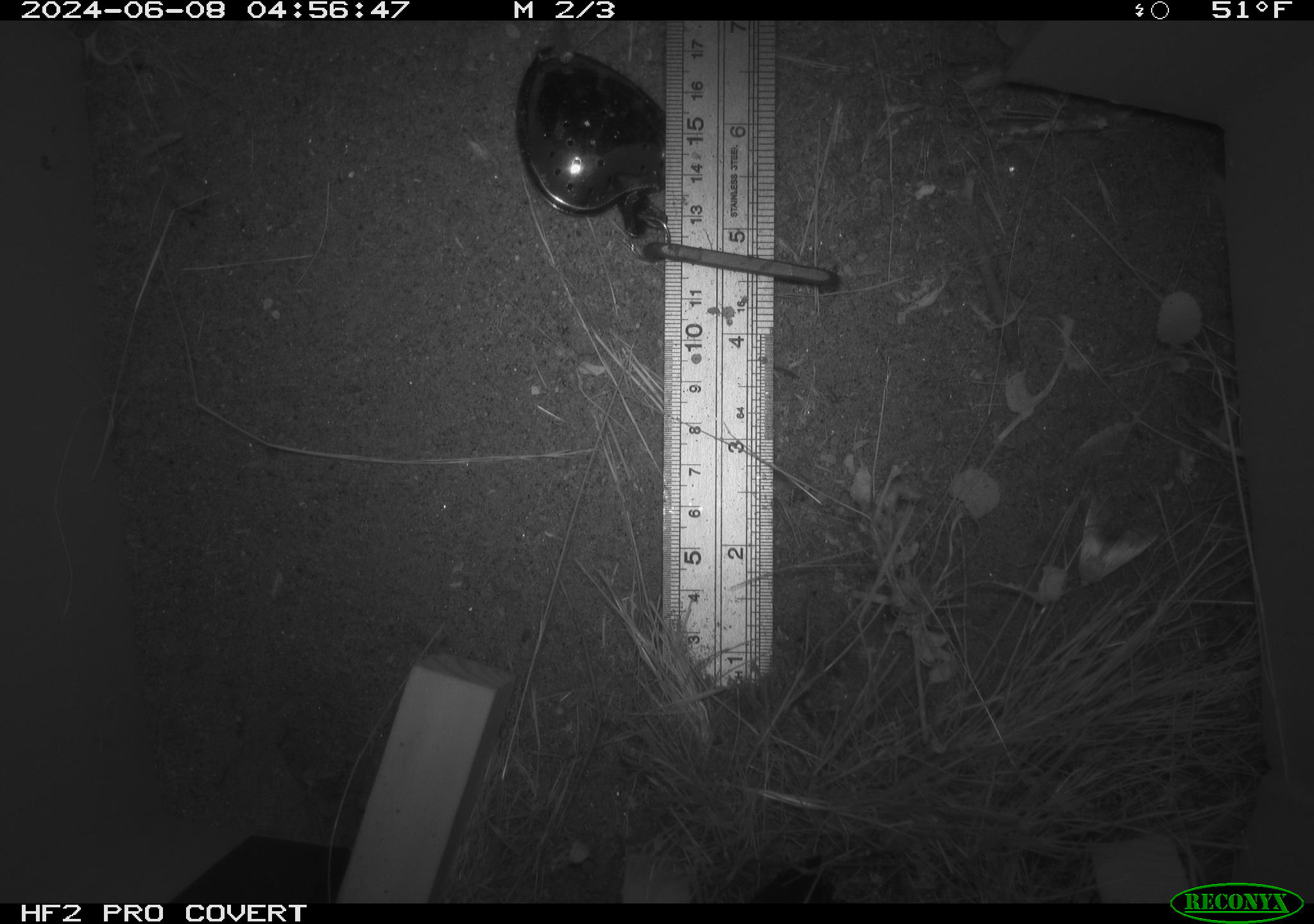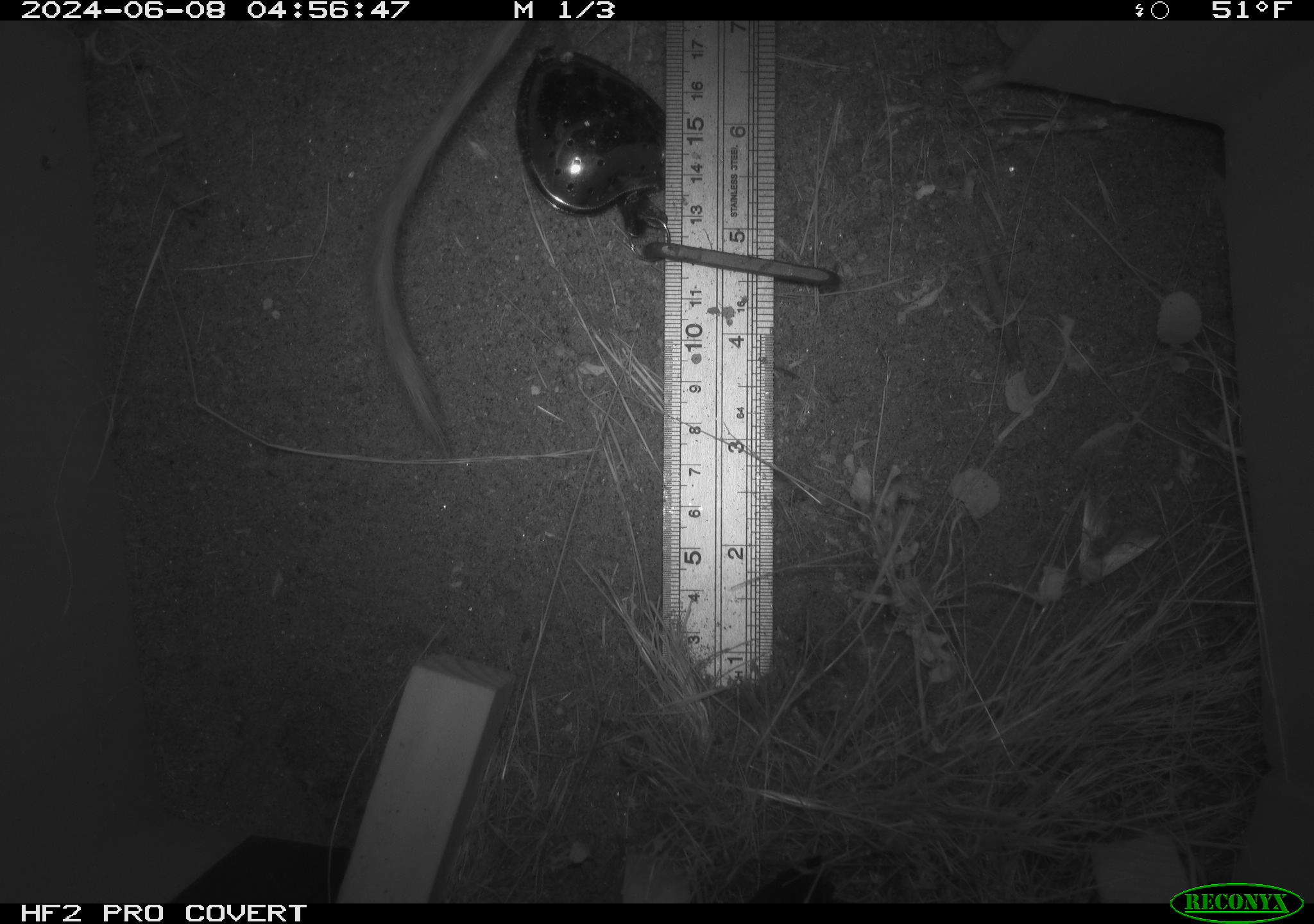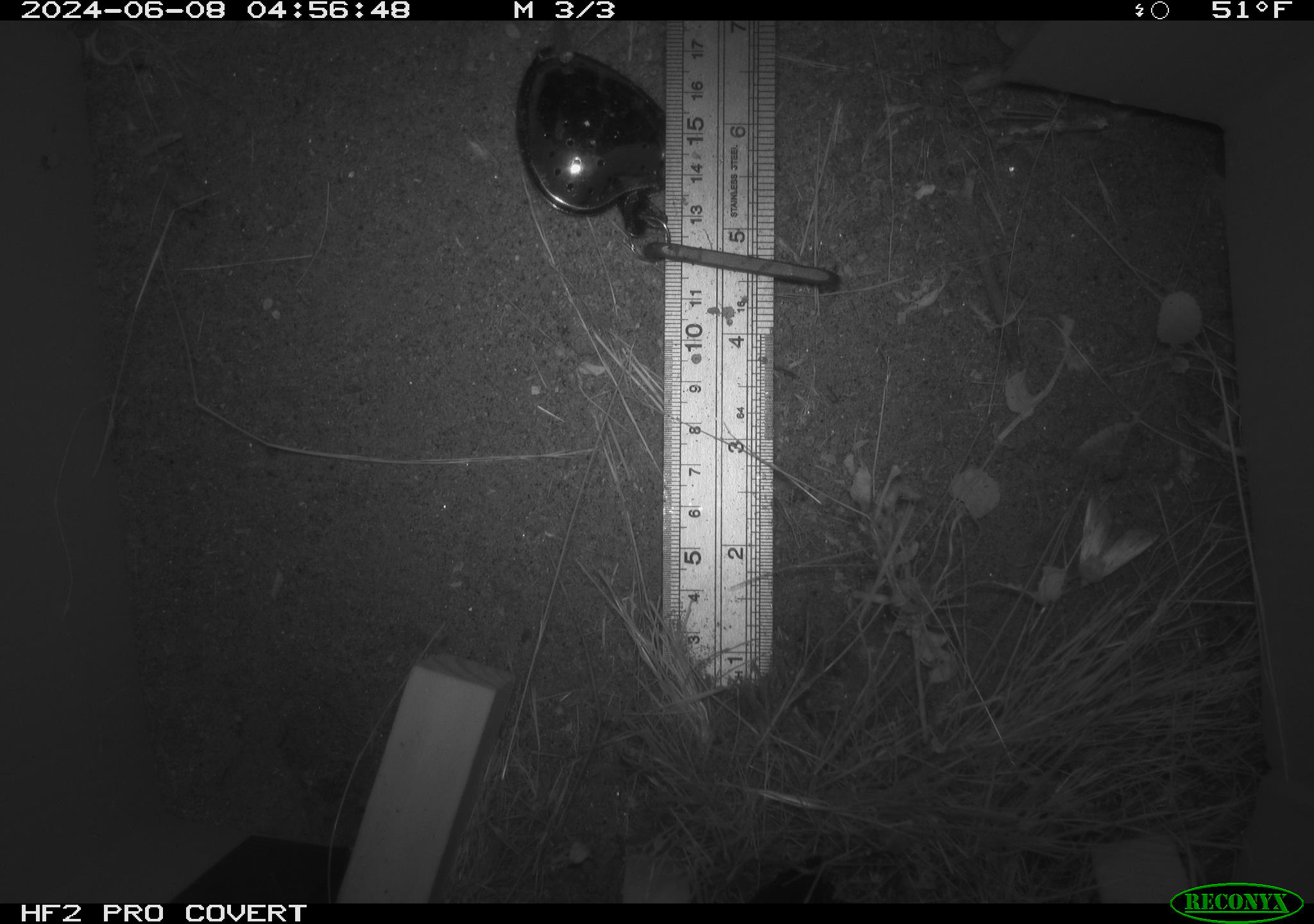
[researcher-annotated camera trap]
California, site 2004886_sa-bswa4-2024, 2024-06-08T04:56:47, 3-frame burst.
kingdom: Animalia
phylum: Chordata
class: Mammalia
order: Rodentia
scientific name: Rodentia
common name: rodent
Rodent (Rodentia).